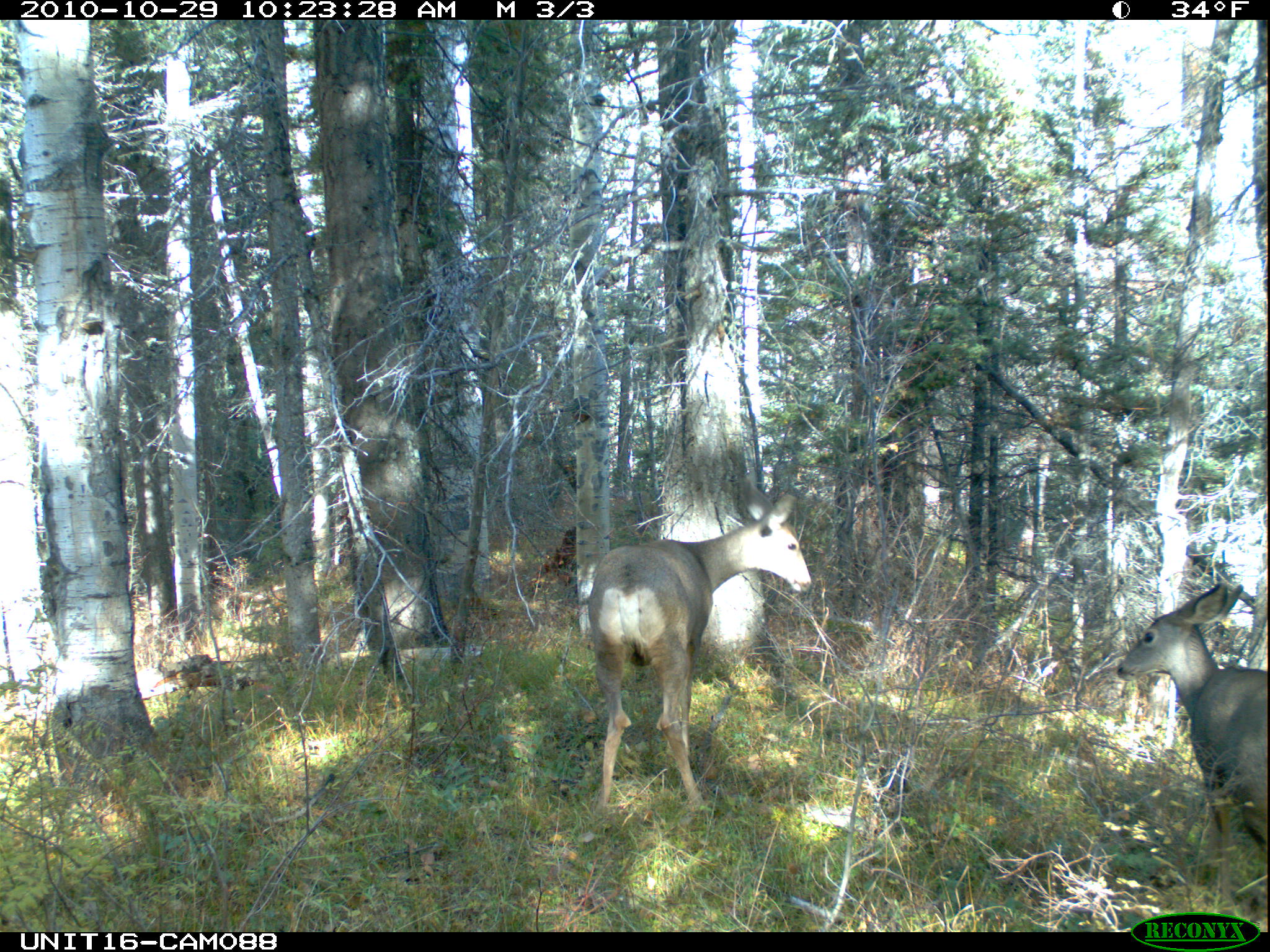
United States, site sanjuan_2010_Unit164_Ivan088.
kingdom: Animalia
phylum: Chordata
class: Mammalia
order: Artiodactyla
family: Cervidae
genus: Odocoileus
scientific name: Odocoileus hemionus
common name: mule deer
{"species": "Odocoileus hemionus (mule deer)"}